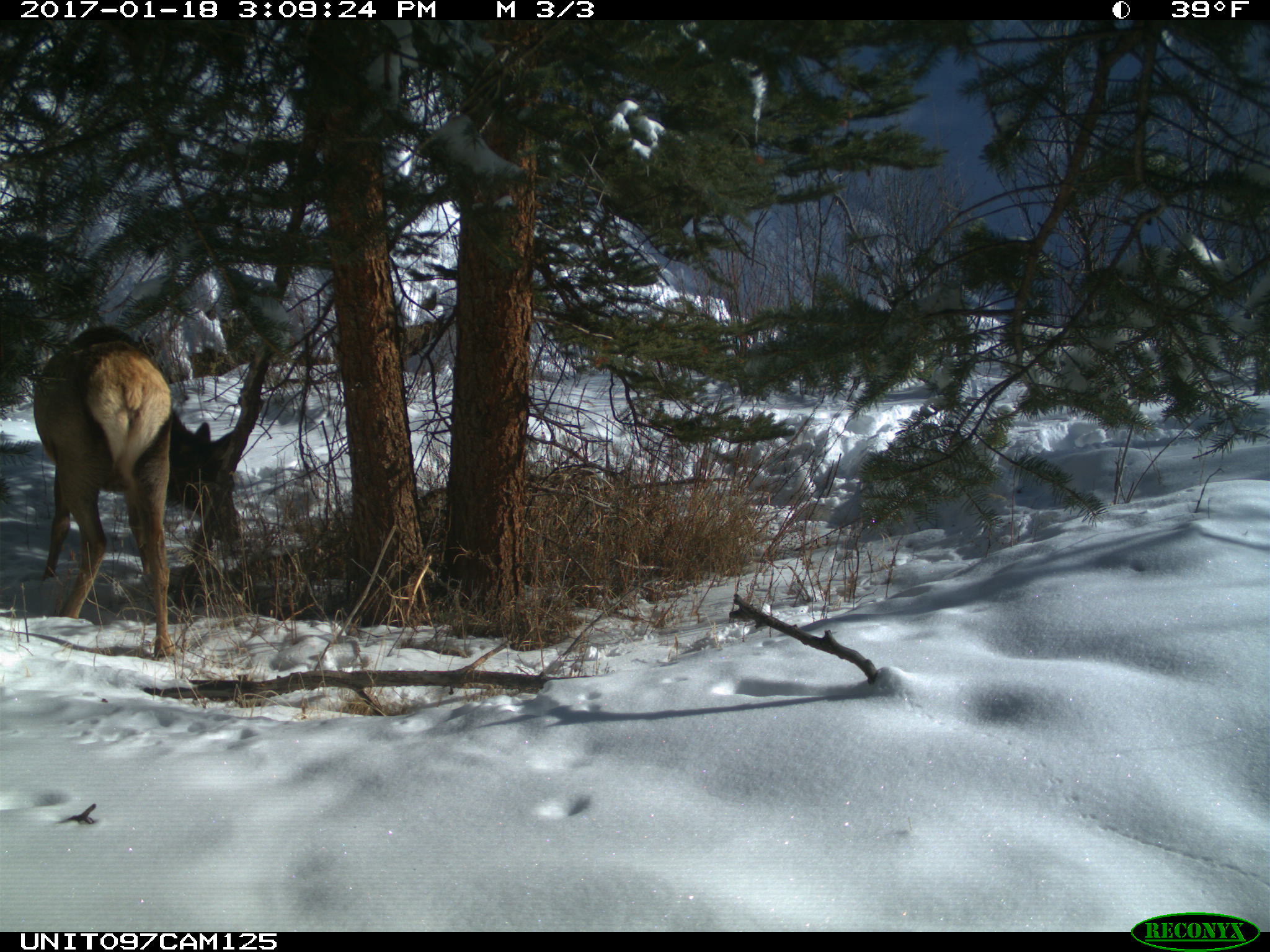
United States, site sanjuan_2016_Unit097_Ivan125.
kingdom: Animalia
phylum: Chordata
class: Mammalia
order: Artiodactyla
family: Cervidae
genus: Cervus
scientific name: Cervus elaphus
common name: red deer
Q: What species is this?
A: Cervus elaphus (red deer).